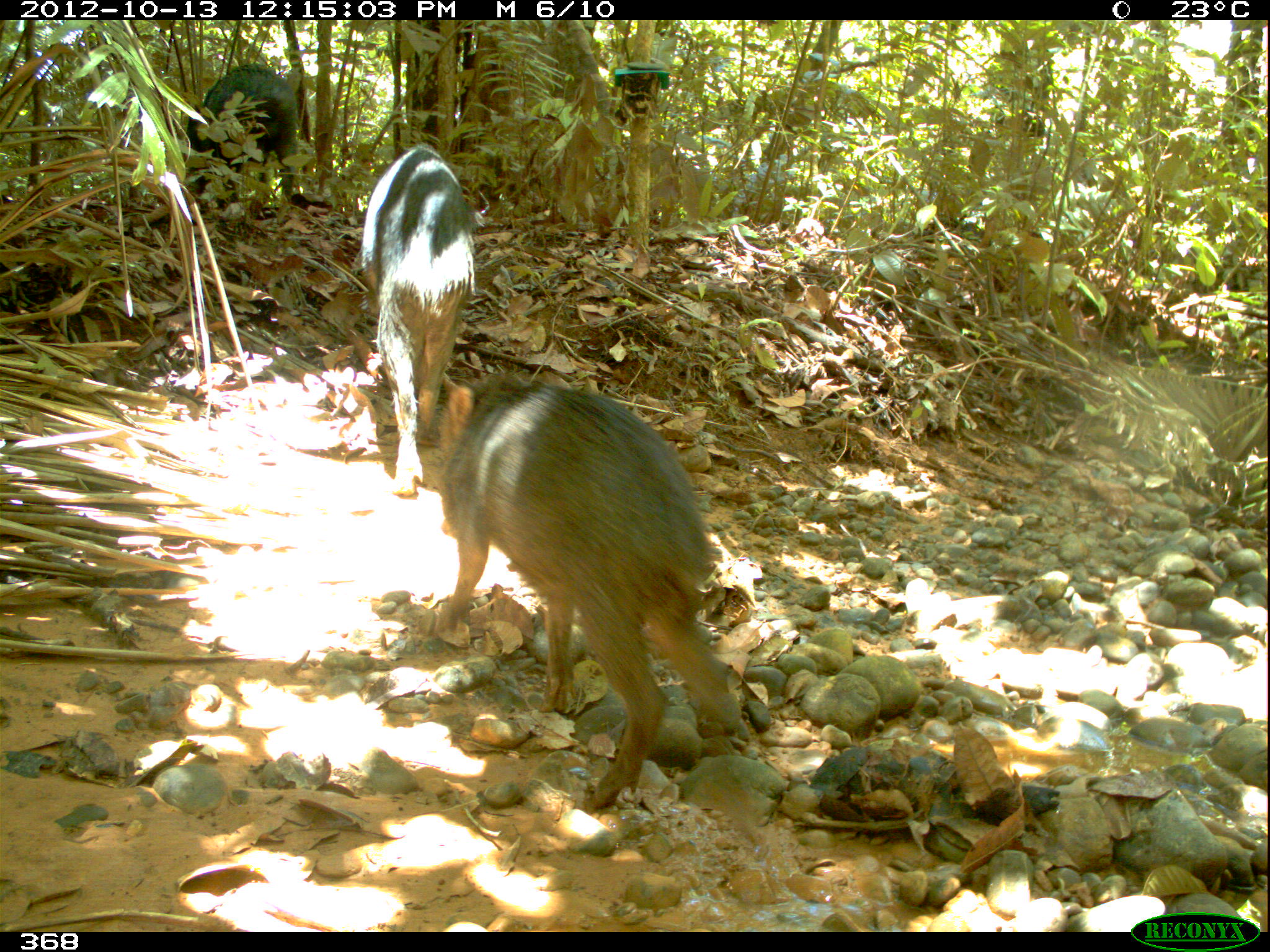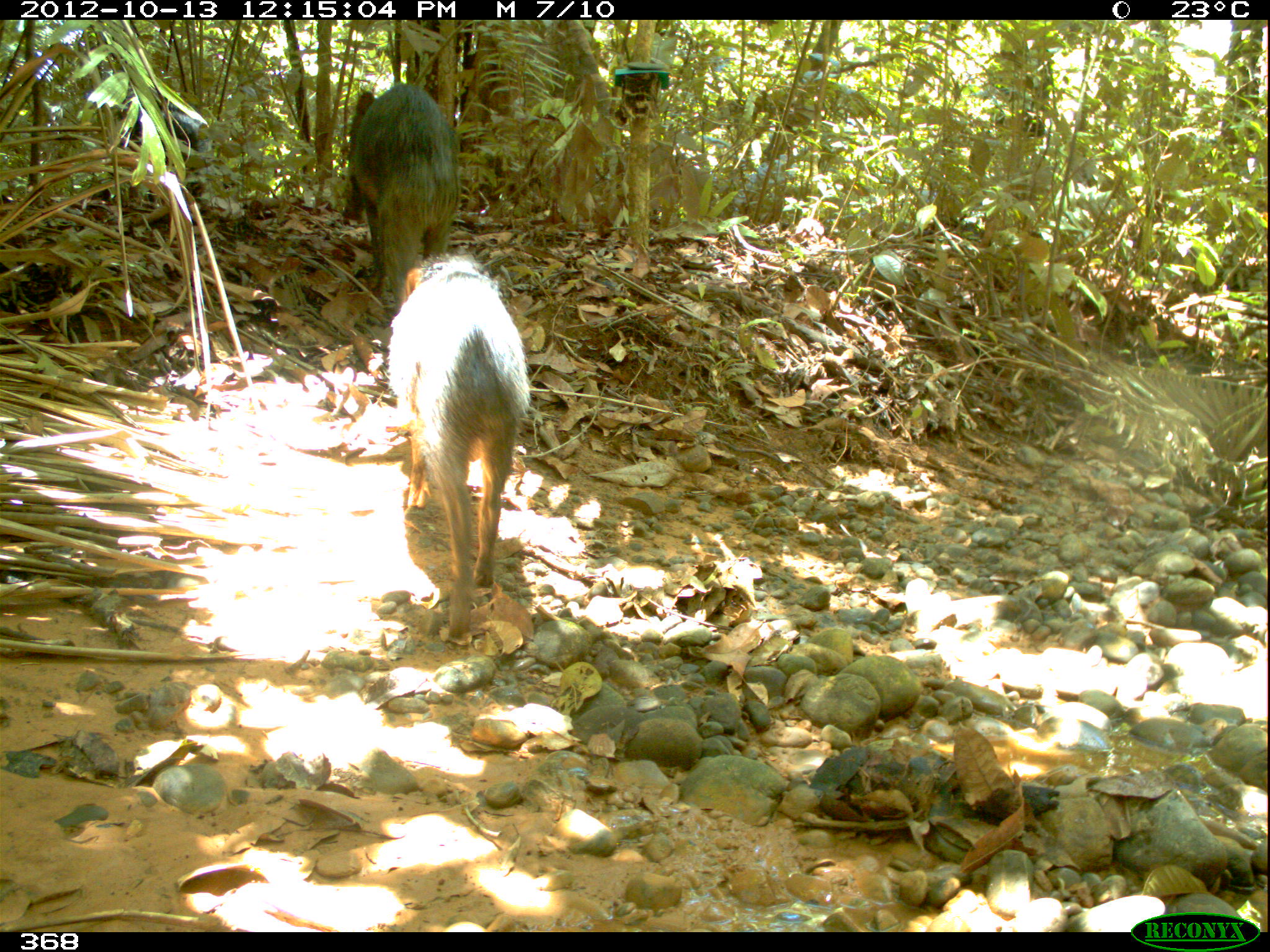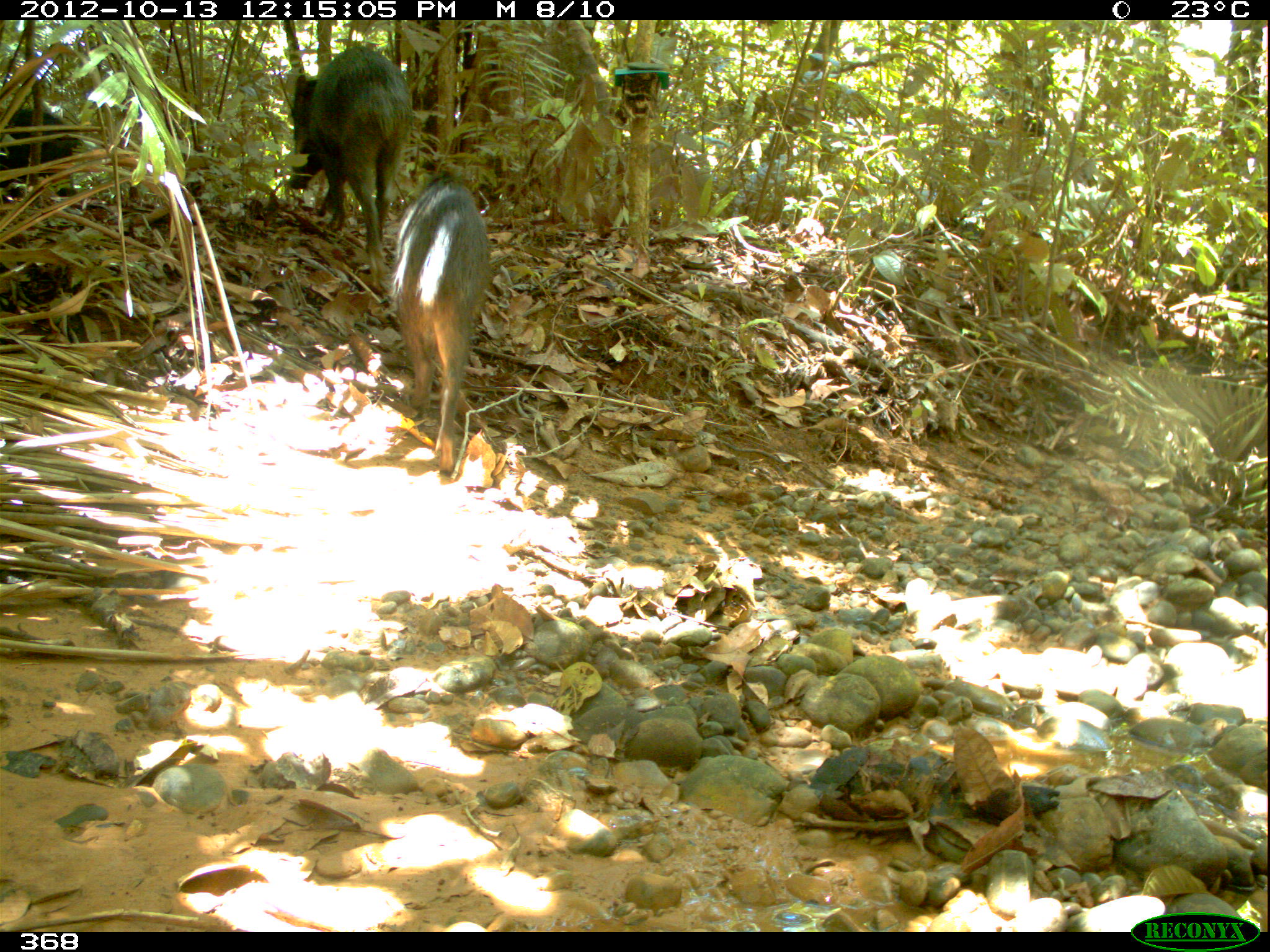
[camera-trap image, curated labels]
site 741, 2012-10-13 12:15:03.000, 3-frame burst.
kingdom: Animalia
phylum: Chordata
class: Mammalia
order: Artiodactyla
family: Tayassuidae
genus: Tayassu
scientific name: Tayassu pecari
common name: white-lipped peccary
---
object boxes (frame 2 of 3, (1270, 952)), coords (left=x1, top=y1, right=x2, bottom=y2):
tayassu pecari: (left=389, top=254, right=530, bottom=635); (left=340, top=81, right=458, bottom=308); (left=122, top=86, right=208, bottom=205)